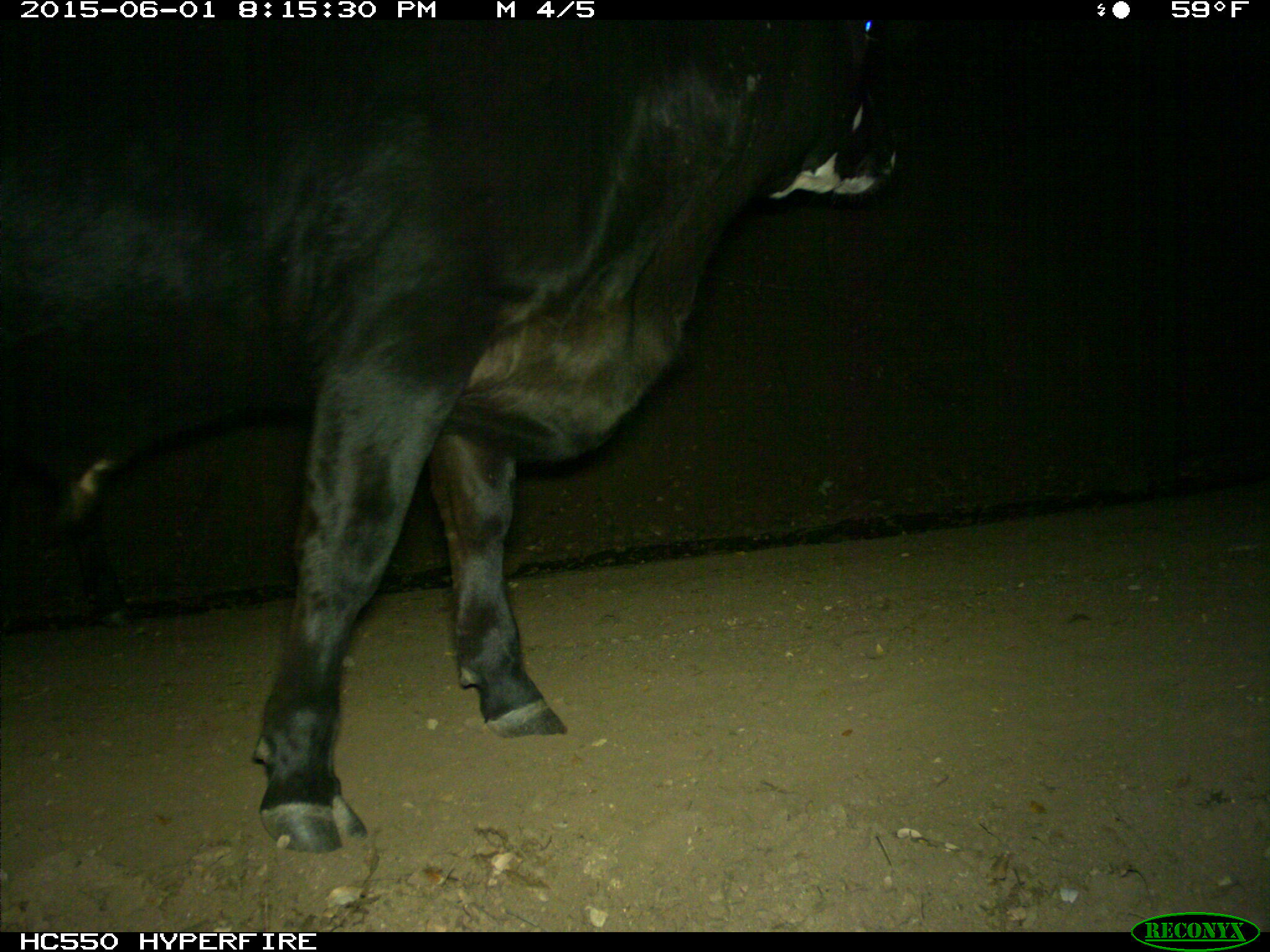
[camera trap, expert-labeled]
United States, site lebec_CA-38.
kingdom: Animalia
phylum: Chordata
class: Mammalia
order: Artiodactyla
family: Bovidae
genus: Bos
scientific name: Bos taurus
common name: domestic cow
Bos taurus (domestic cow).